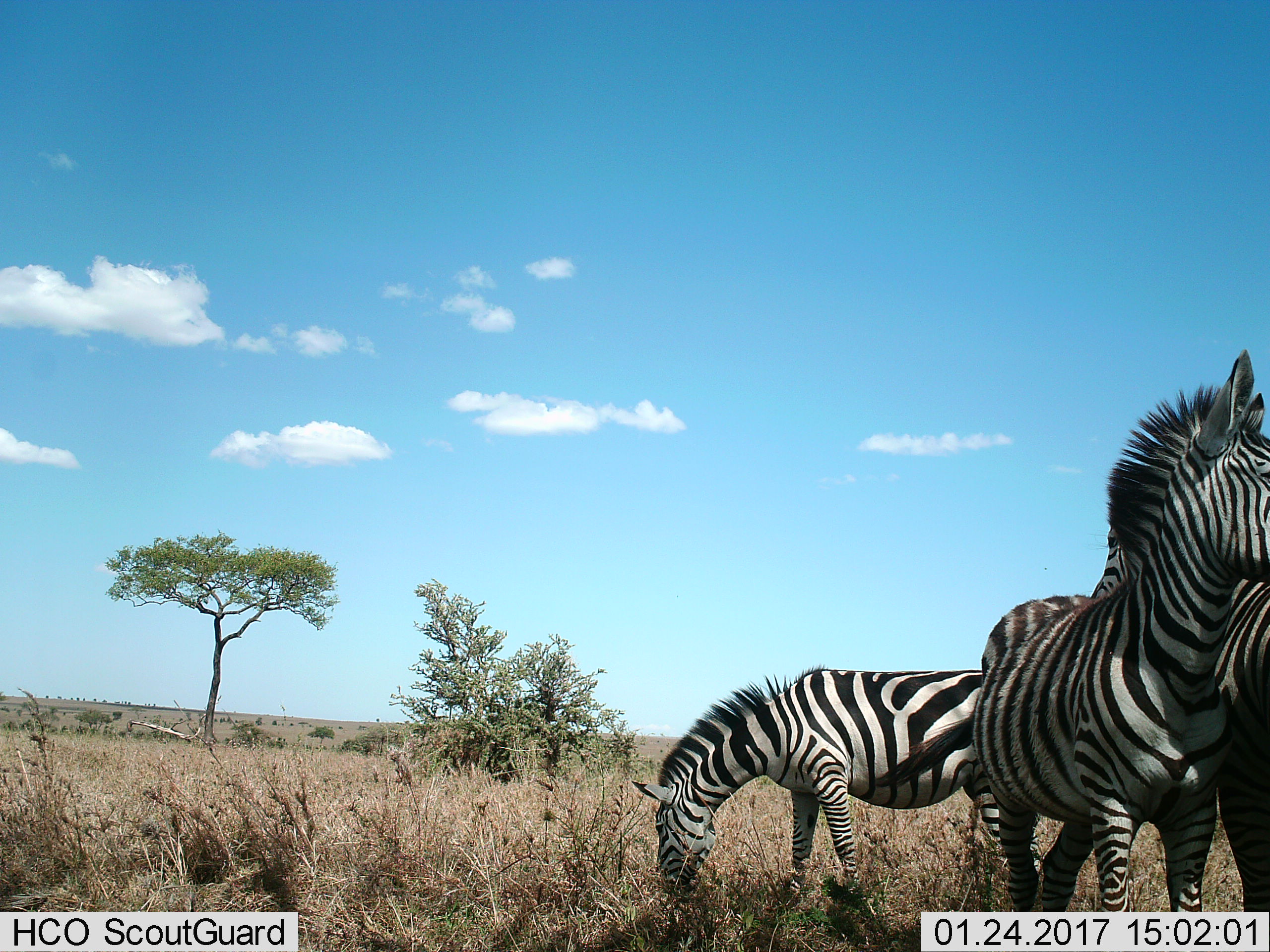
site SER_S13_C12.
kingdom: Animalia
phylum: Chordata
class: Mammalia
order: Perissodactyla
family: Equidae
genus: Equus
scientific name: Equus quagga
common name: plains zebra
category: zebraplains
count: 3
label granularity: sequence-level